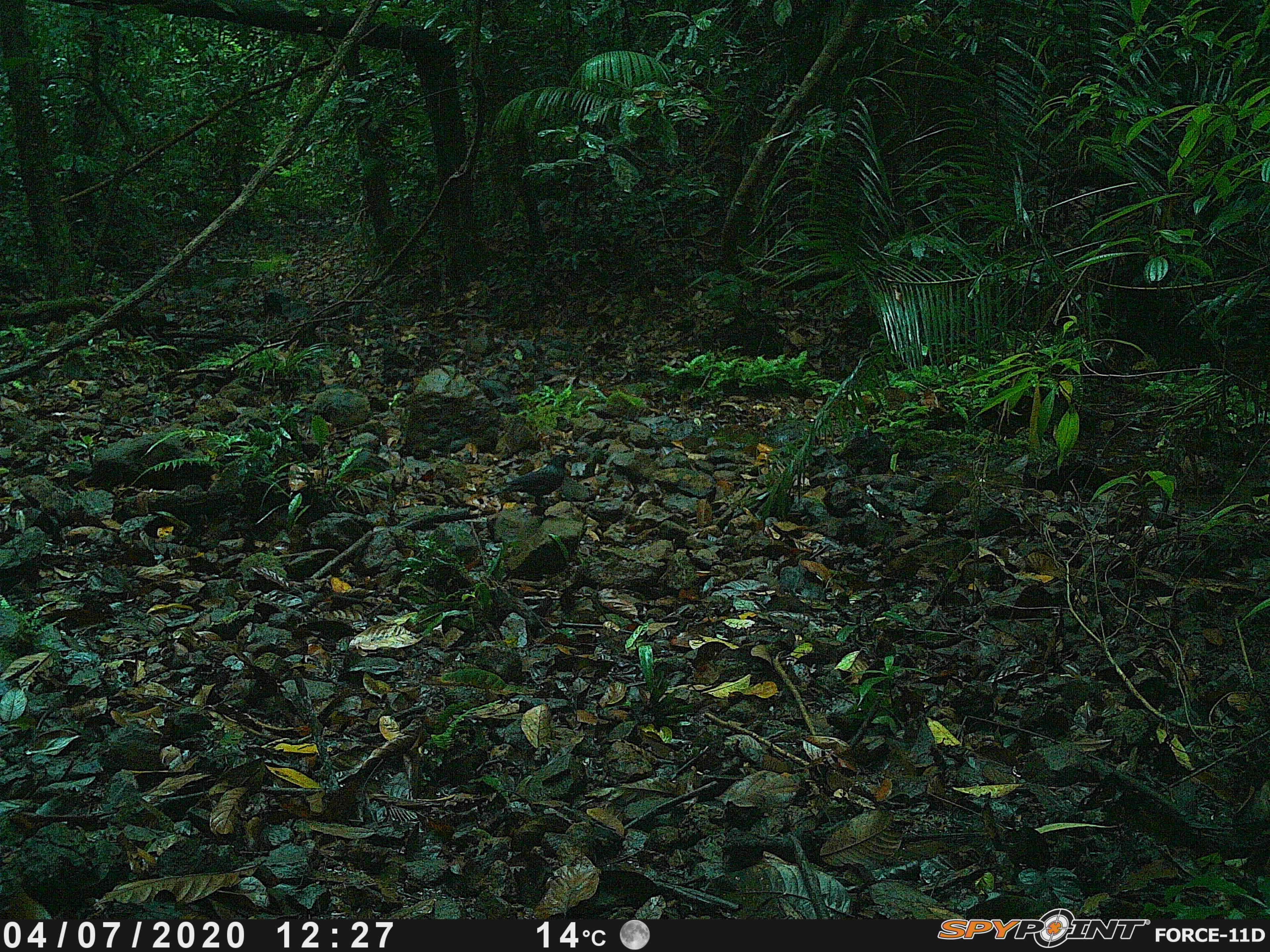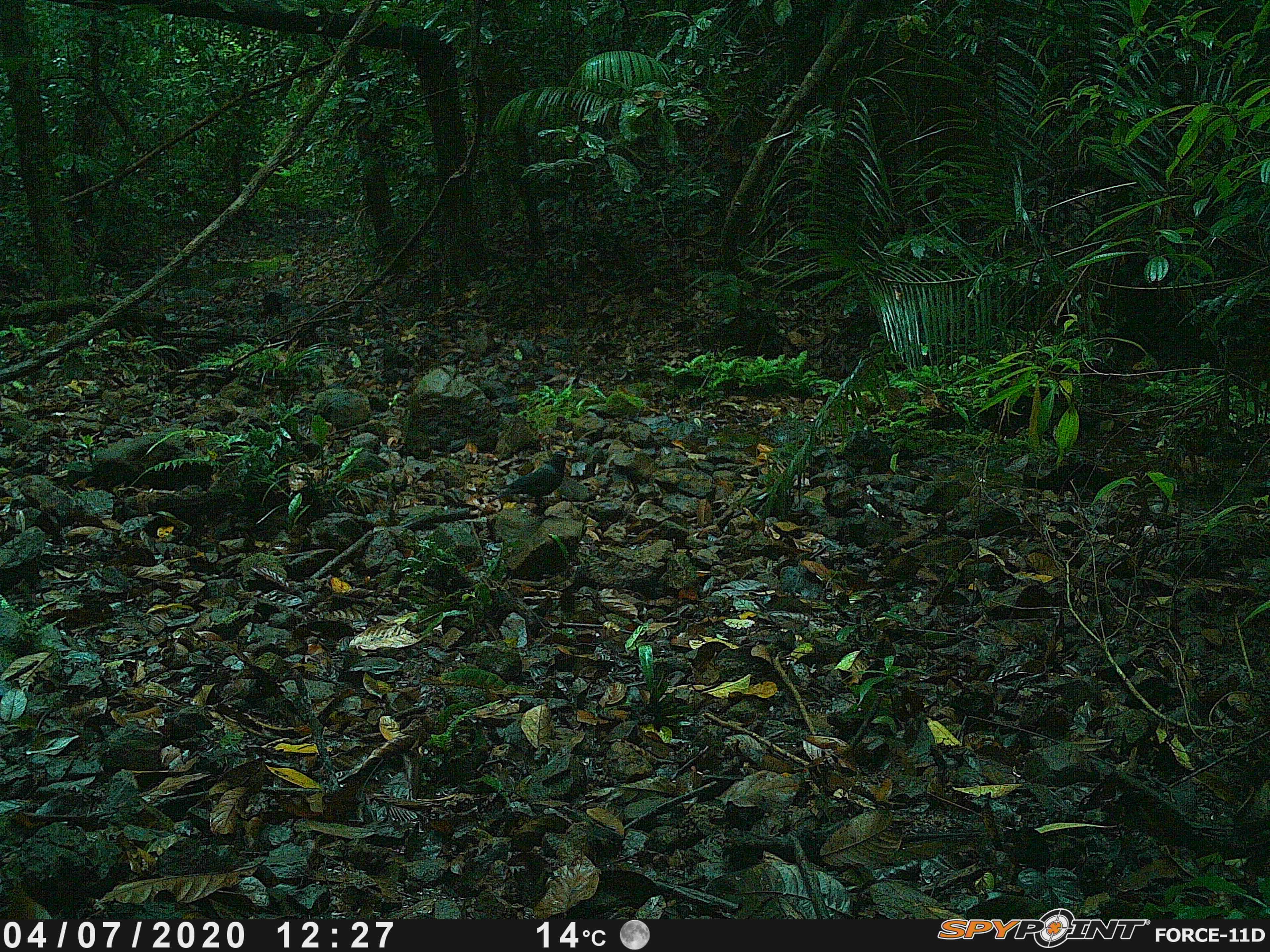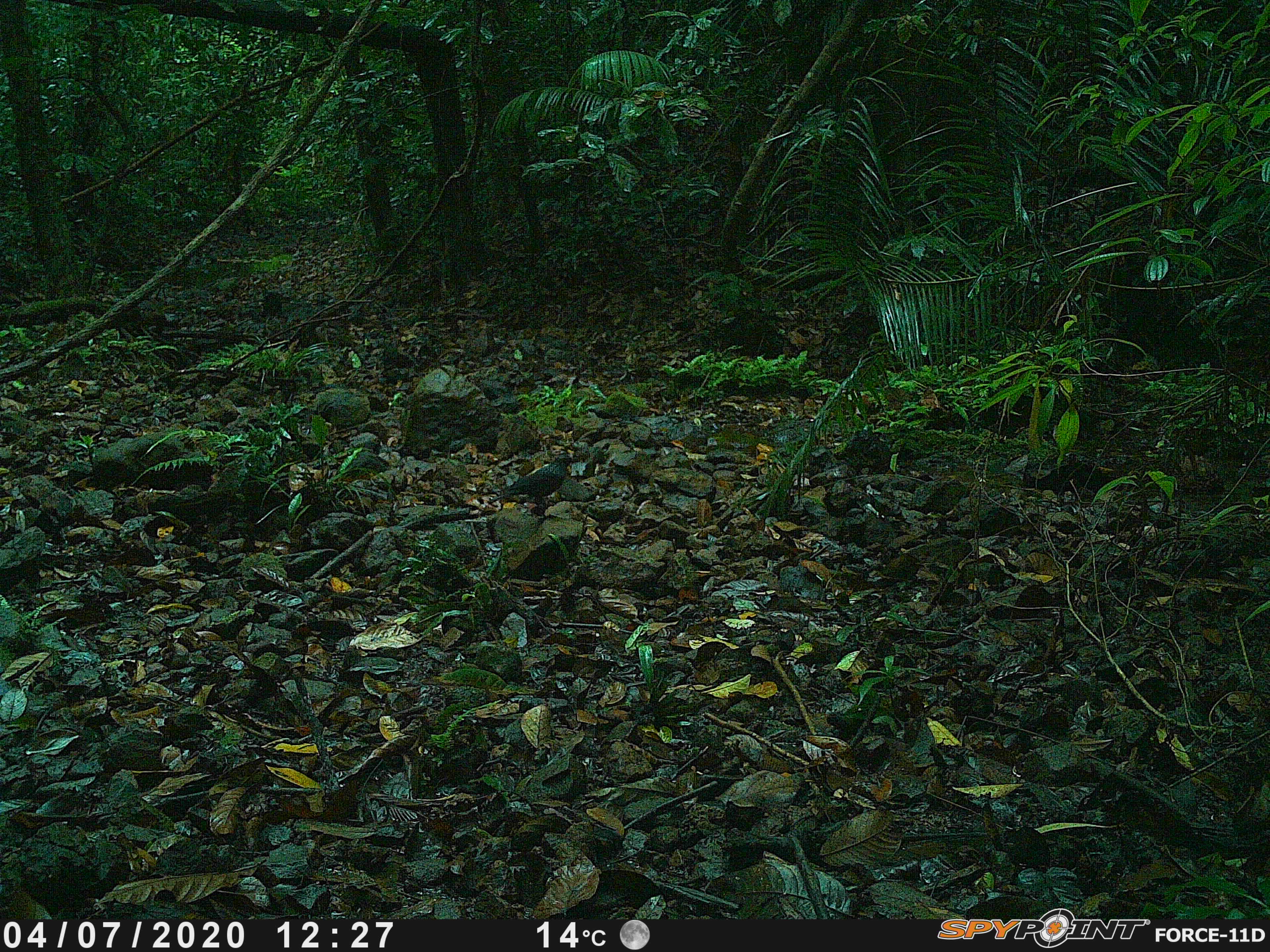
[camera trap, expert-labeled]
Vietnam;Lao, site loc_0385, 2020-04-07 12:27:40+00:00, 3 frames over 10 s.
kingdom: Animalia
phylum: Chordata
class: Aves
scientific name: Aves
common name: bird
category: unidentified bird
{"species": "unidentified bird (bird) (Aves)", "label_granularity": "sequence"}